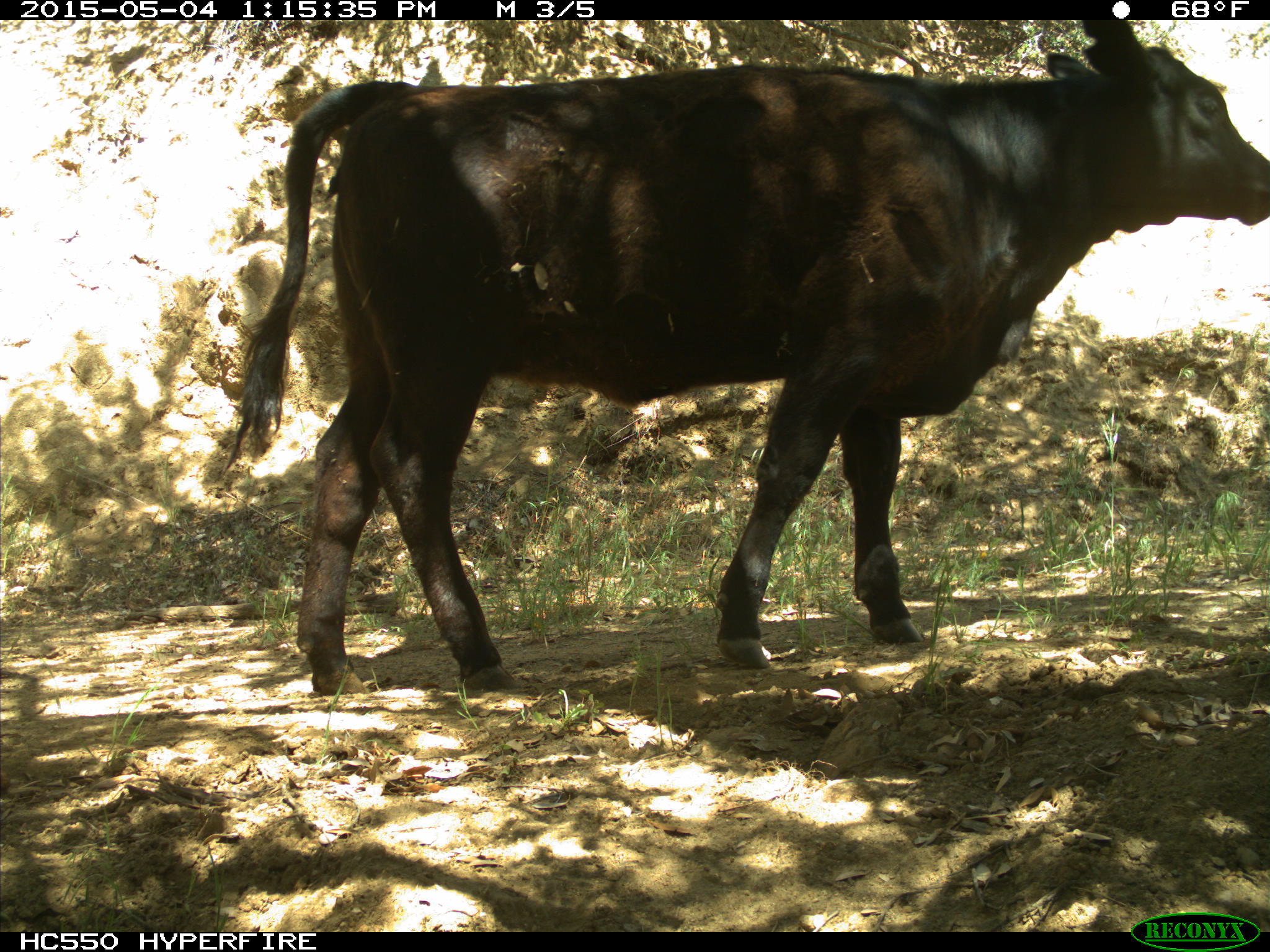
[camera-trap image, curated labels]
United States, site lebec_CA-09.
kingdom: Animalia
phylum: Chordata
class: Mammalia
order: Artiodactyla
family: Bovidae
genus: Bos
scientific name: Bos taurus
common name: domestic cow